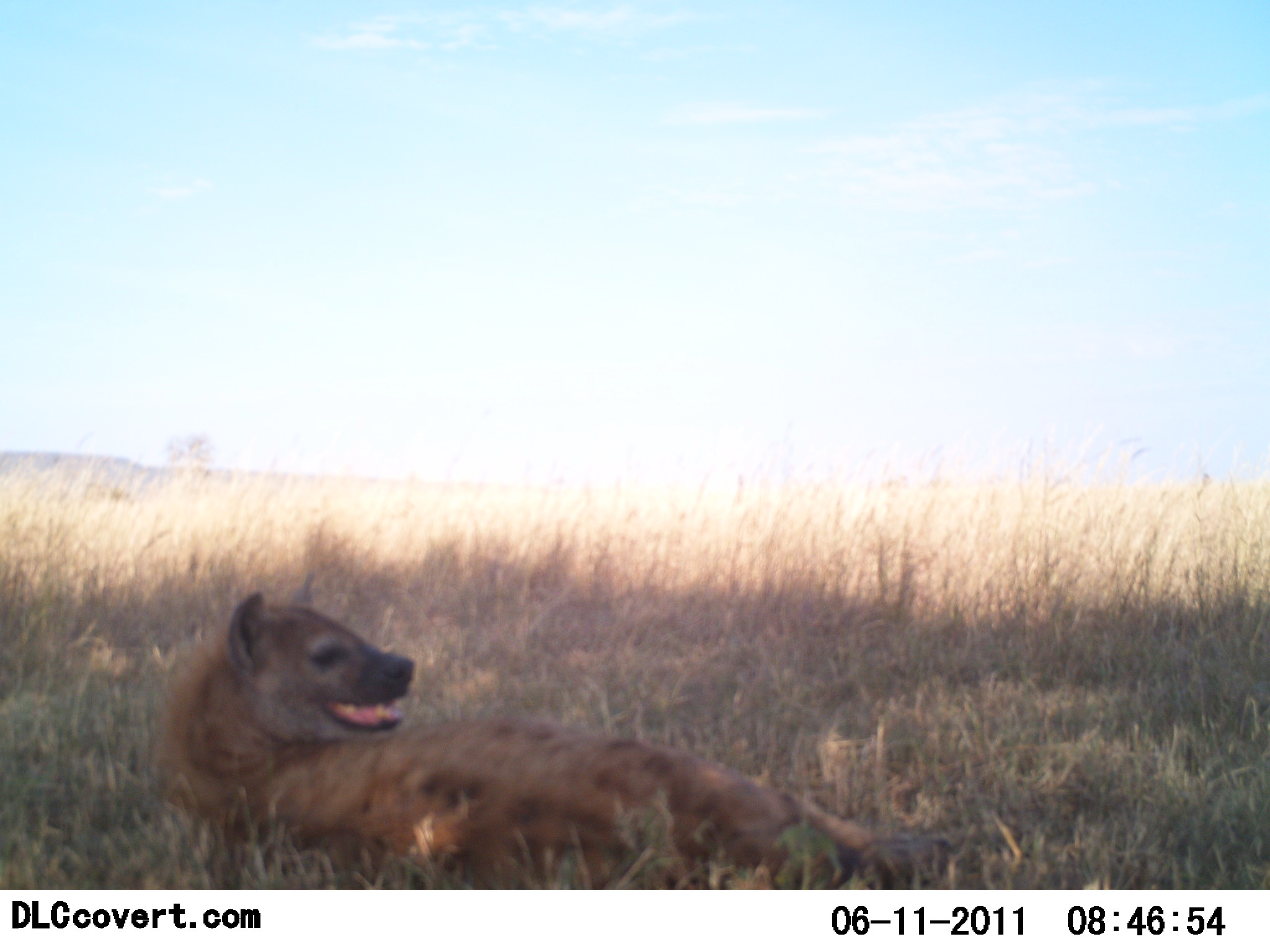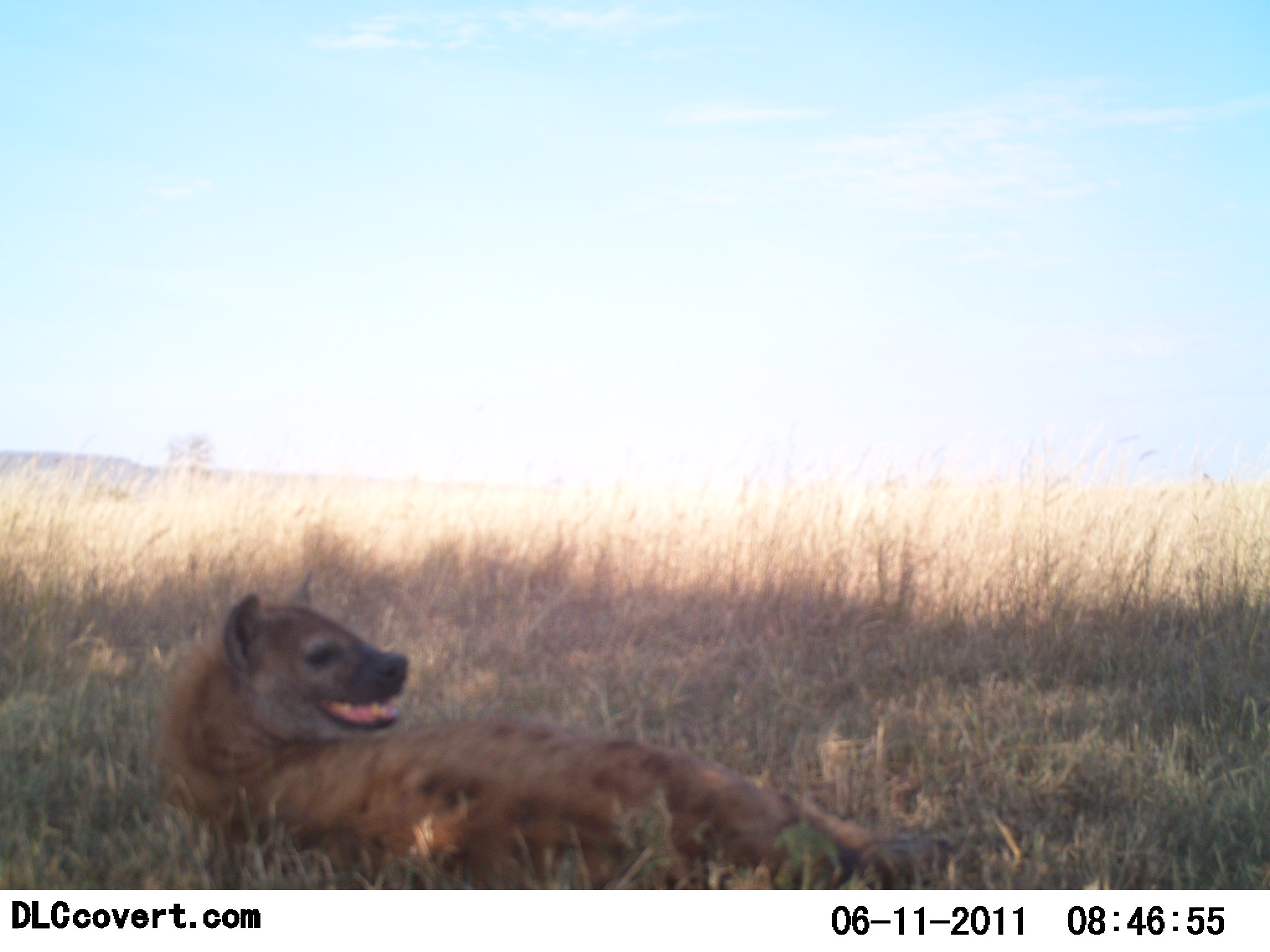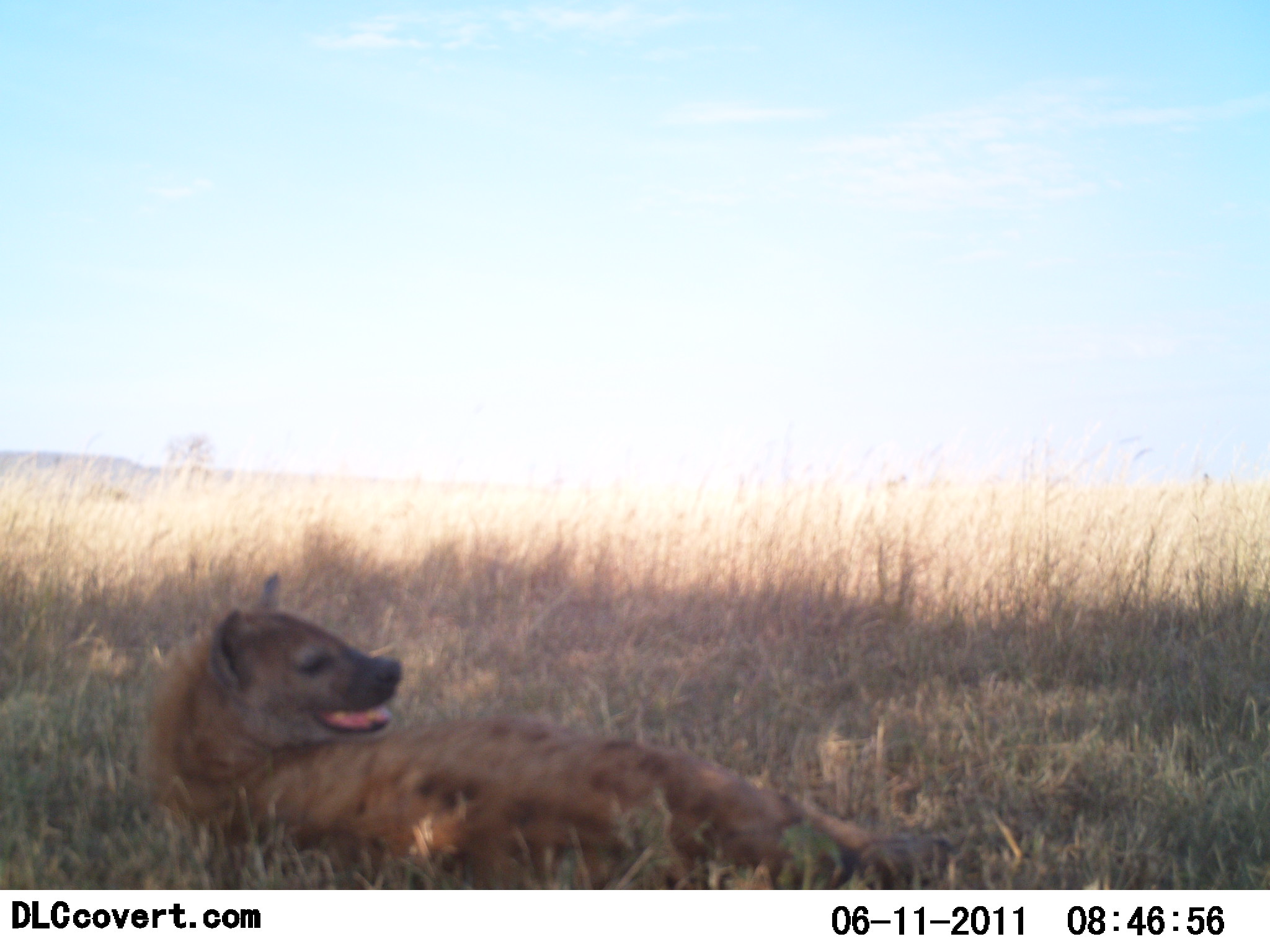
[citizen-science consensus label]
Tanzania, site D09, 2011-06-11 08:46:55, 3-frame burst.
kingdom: Animalia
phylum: Chordata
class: Mammalia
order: Carnivora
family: Hyaenidae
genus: Crocuta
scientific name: Crocuta crocuta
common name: spotted hyena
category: hyenaspotted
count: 1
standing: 0%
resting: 100%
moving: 0%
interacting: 0%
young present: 0%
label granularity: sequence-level